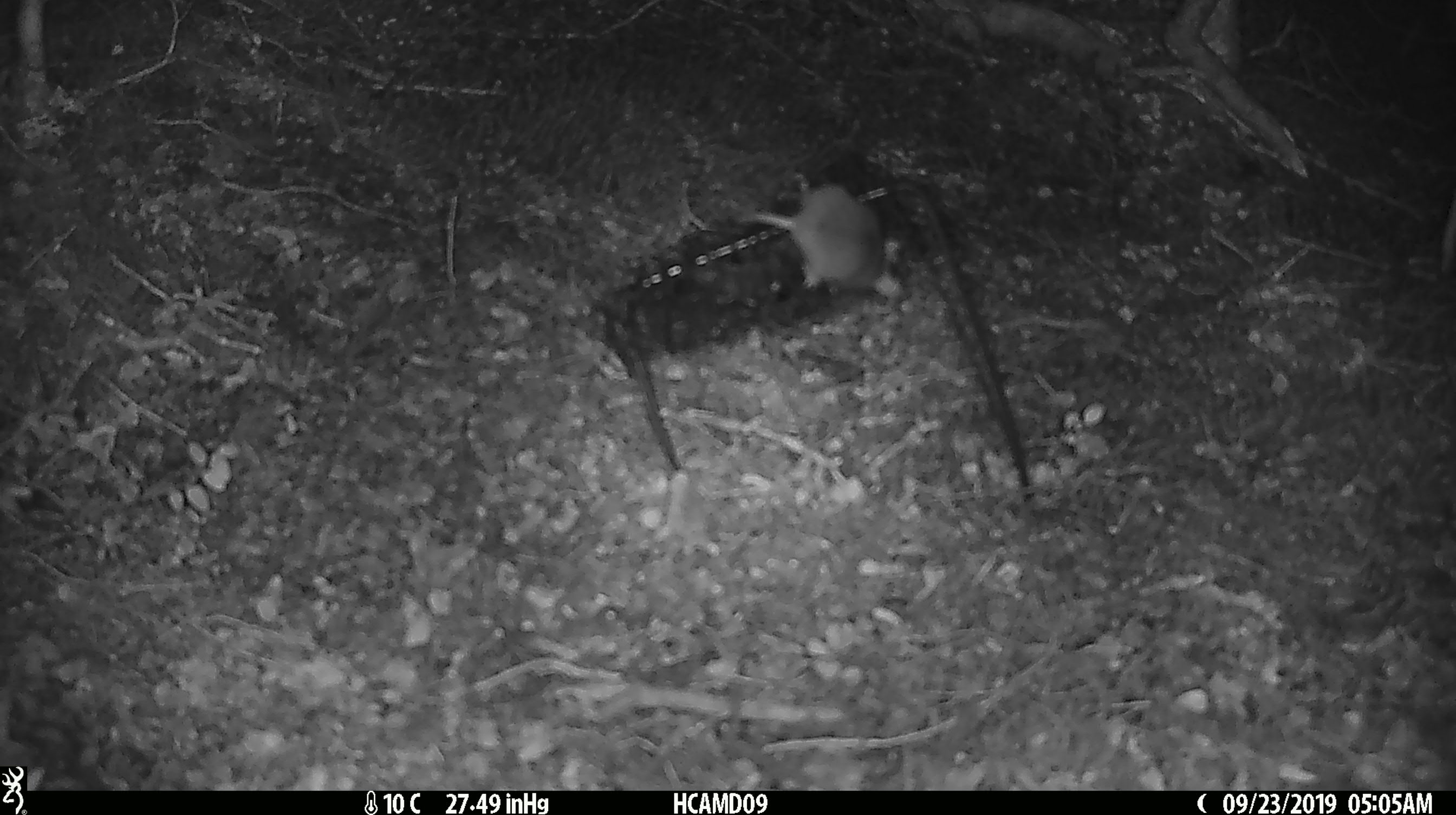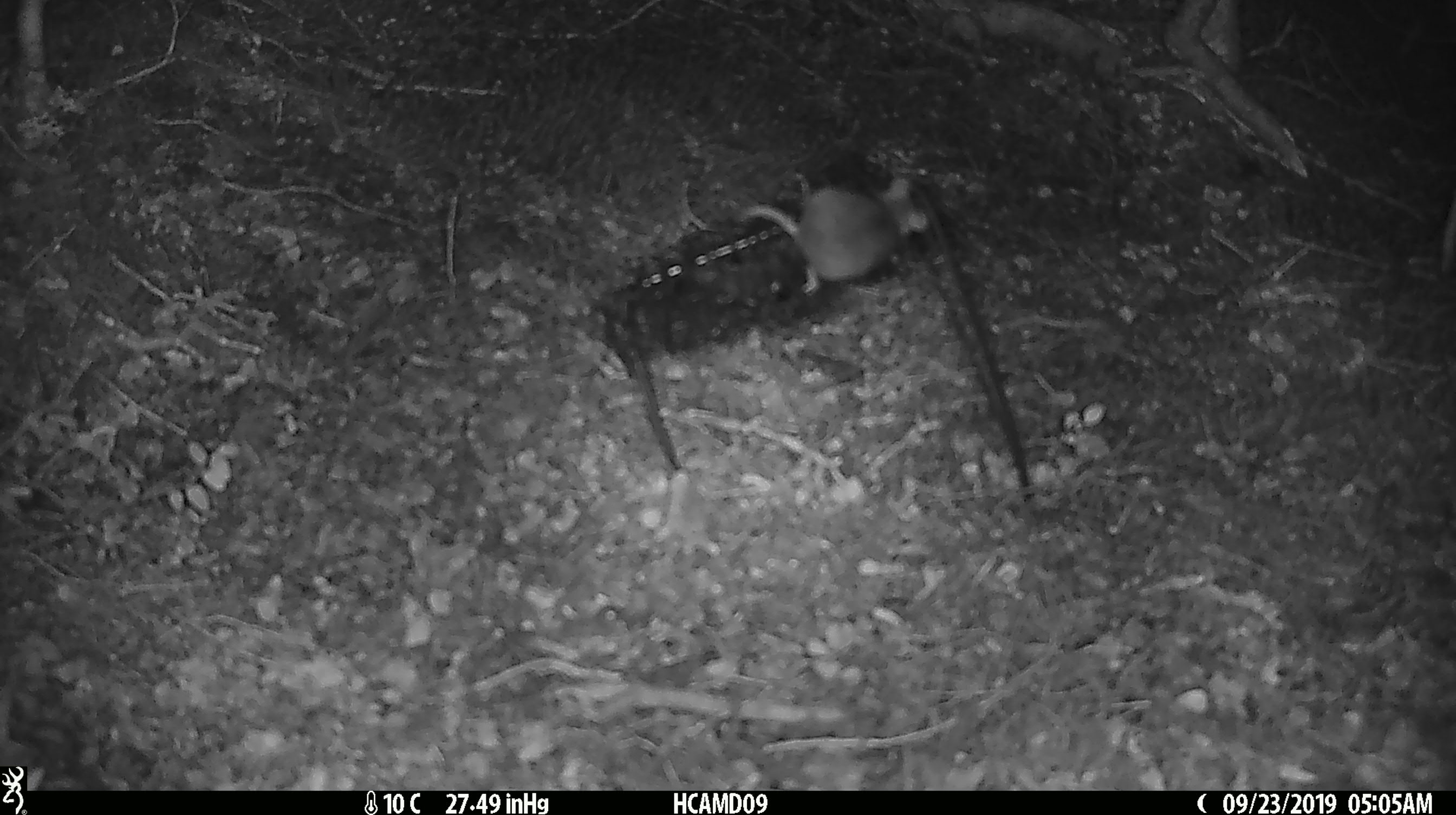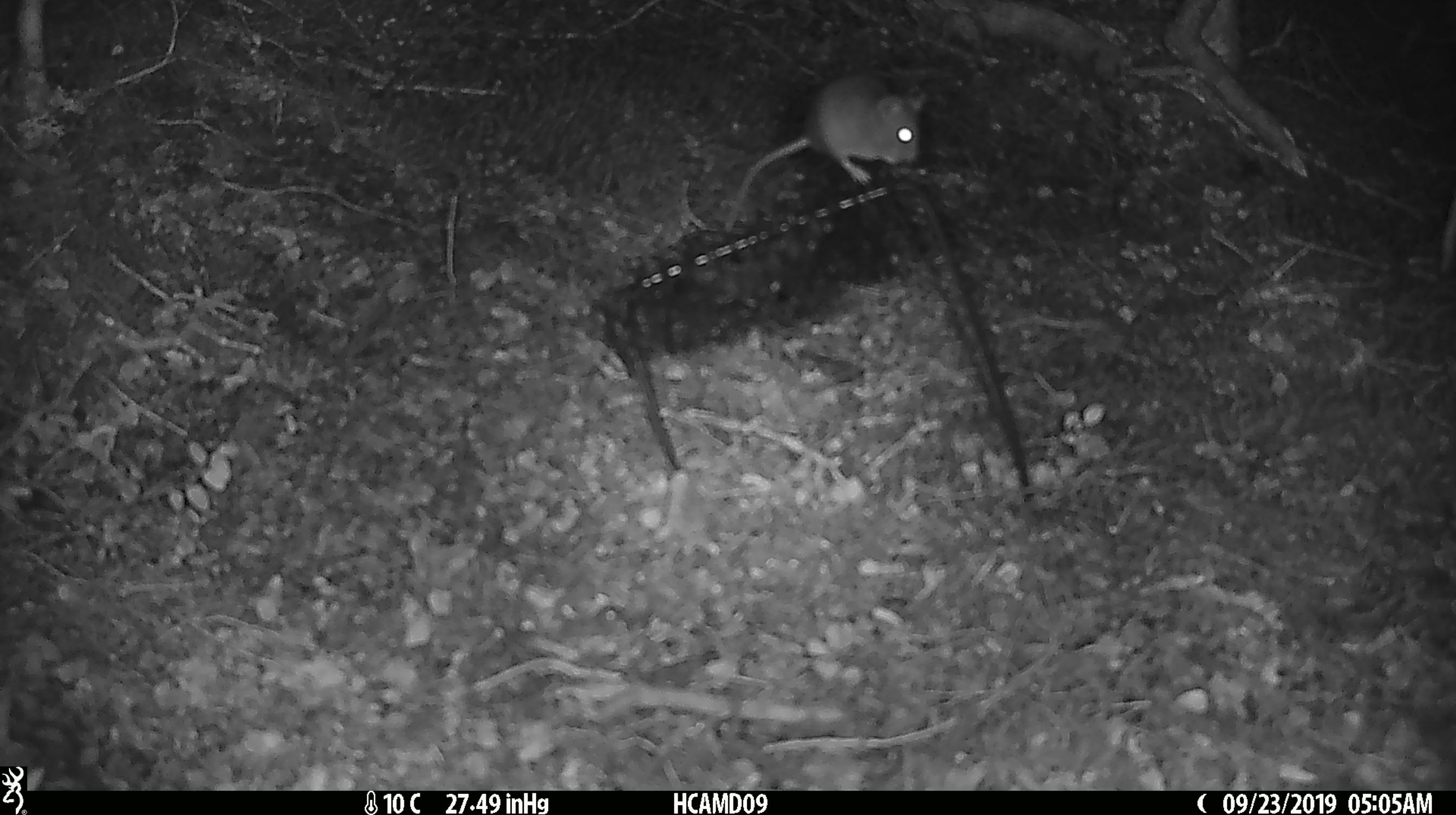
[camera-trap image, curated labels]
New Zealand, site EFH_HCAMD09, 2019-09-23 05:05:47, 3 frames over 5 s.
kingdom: Animalia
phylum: Chordata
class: Mammalia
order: Rodentia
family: Muridae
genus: Mus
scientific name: Mus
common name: mouse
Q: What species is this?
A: Mouse (Mus).